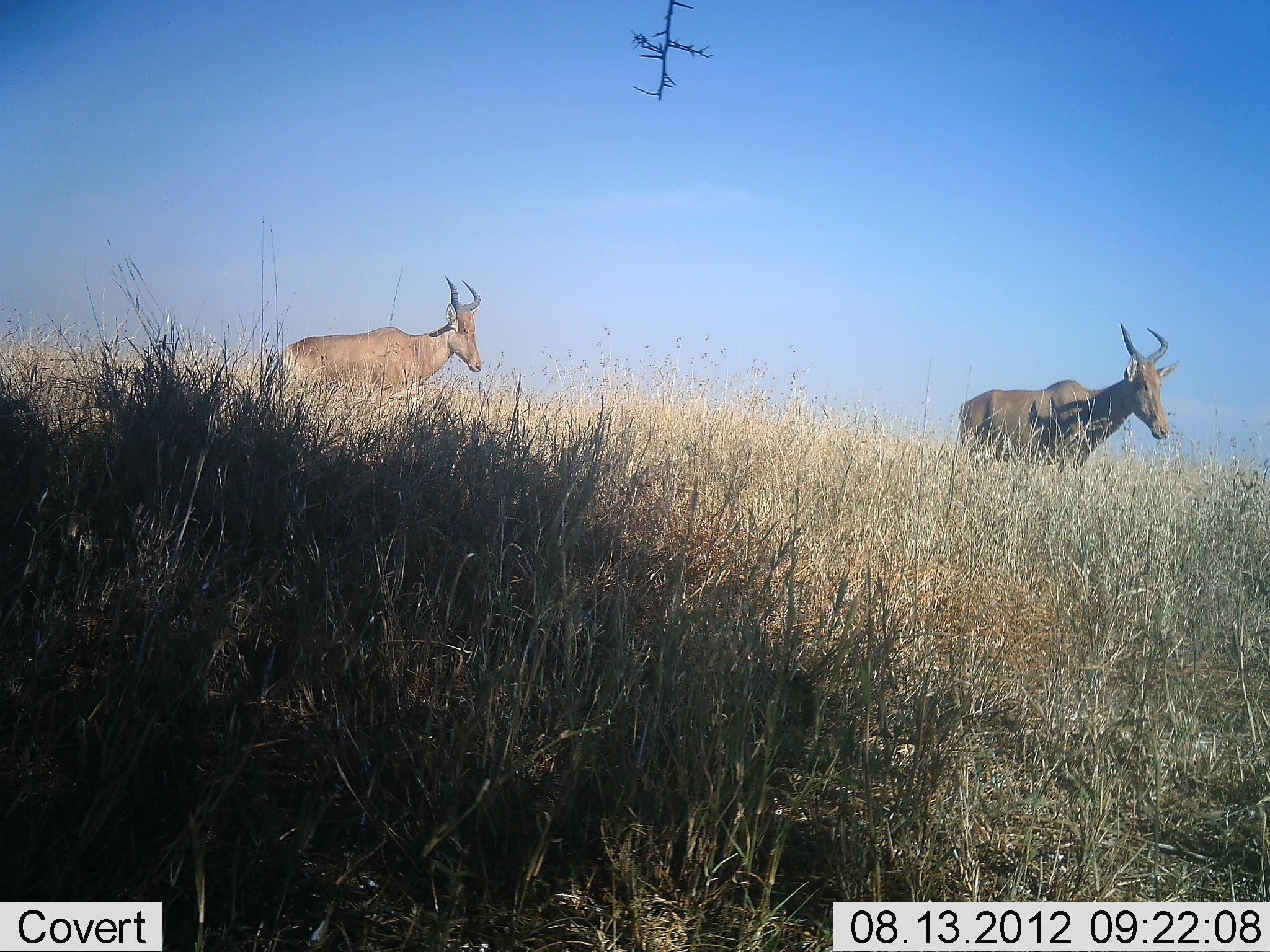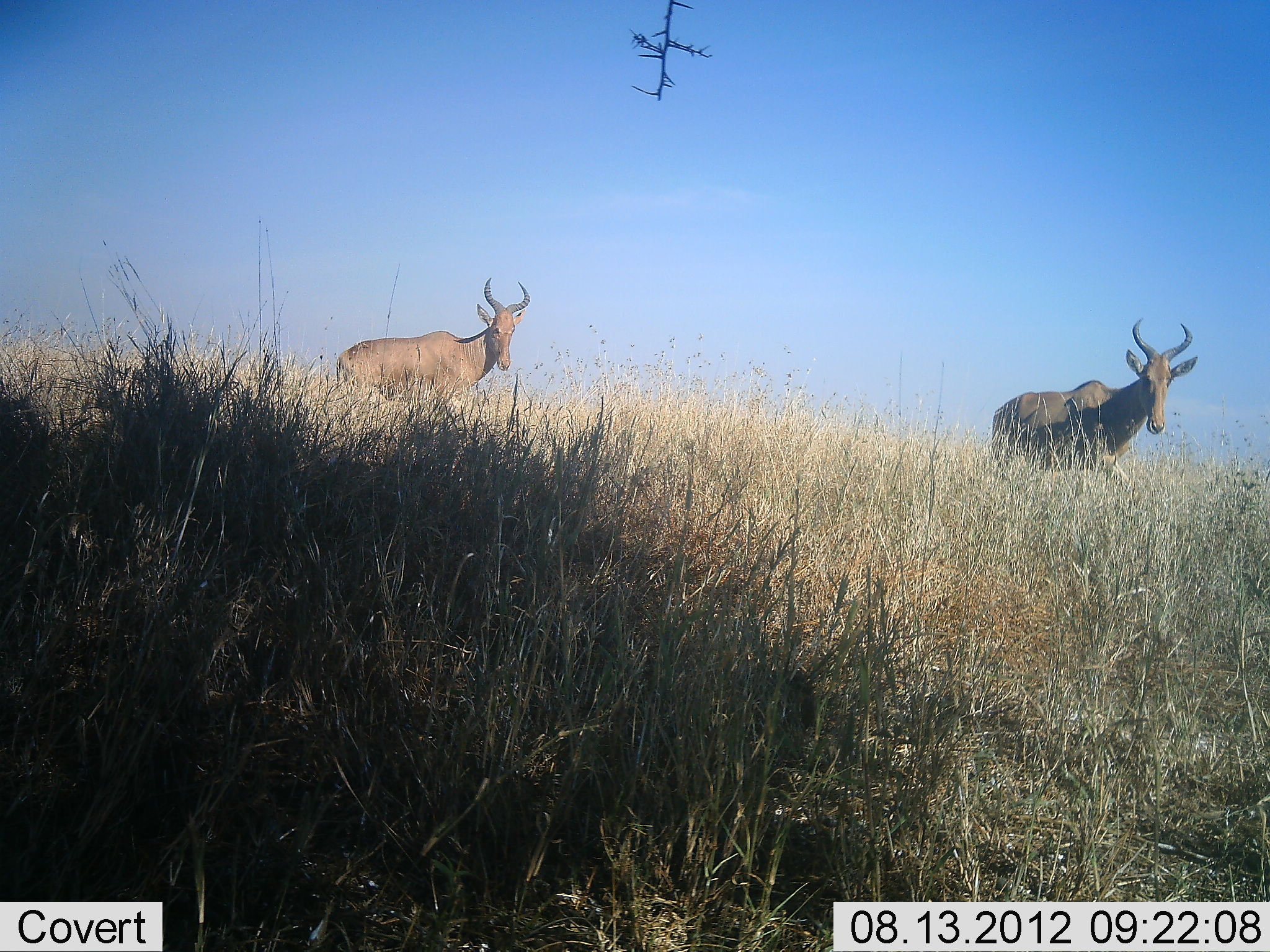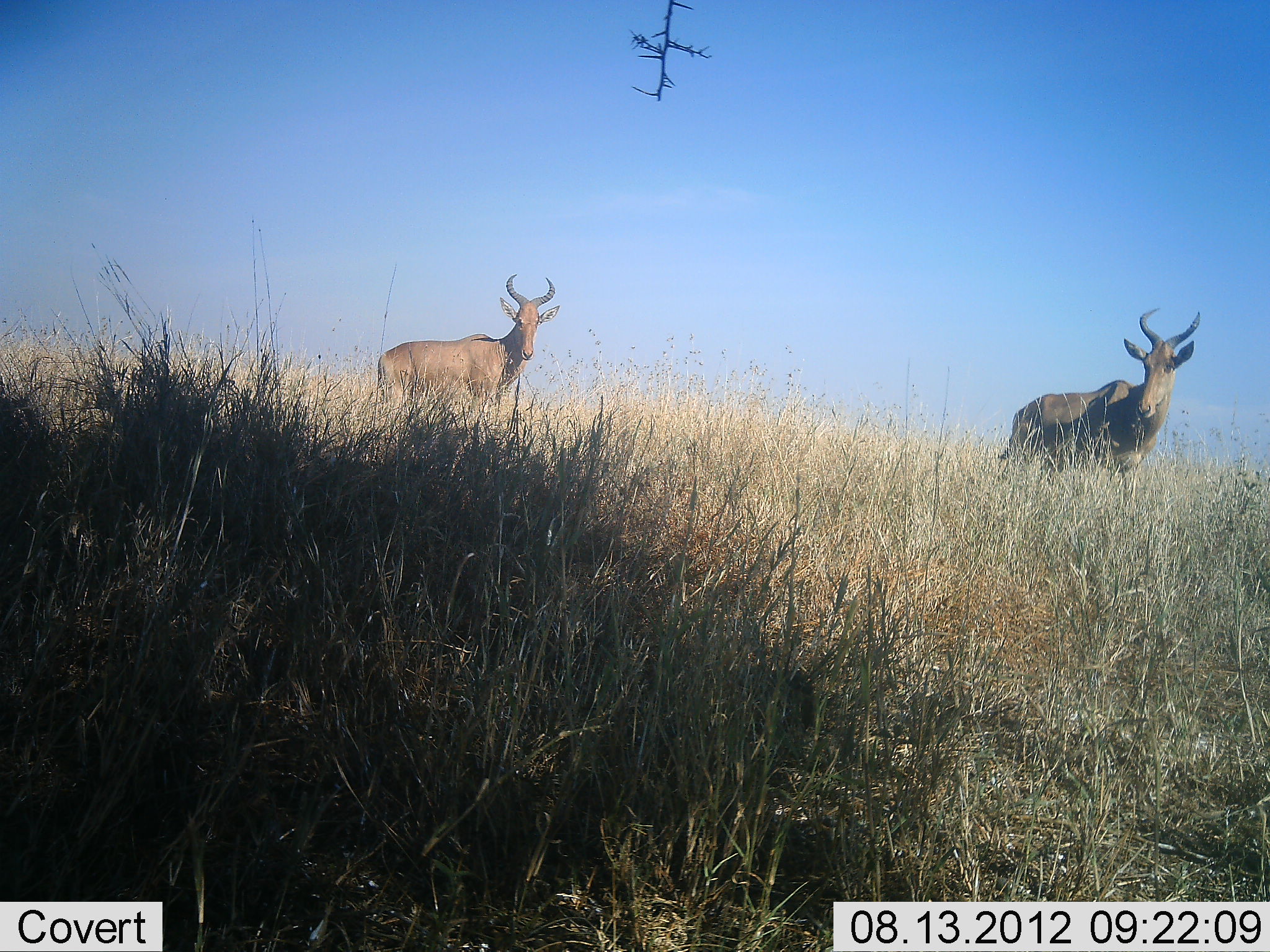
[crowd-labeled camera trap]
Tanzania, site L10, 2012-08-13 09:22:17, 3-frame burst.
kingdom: Animalia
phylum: Chordata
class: Mammalia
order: Artiodactyla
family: Bovidae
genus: Alcelaphus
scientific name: Alcelaphus buselaphus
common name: hartebeest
Hartebeest (Alcelaphus buselaphus), count 2. Behavior (volunteer vote fractions): standing 10%, resting 0%, moving 100%, interacting 0%. Young present (vote fraction): 0%. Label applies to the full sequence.